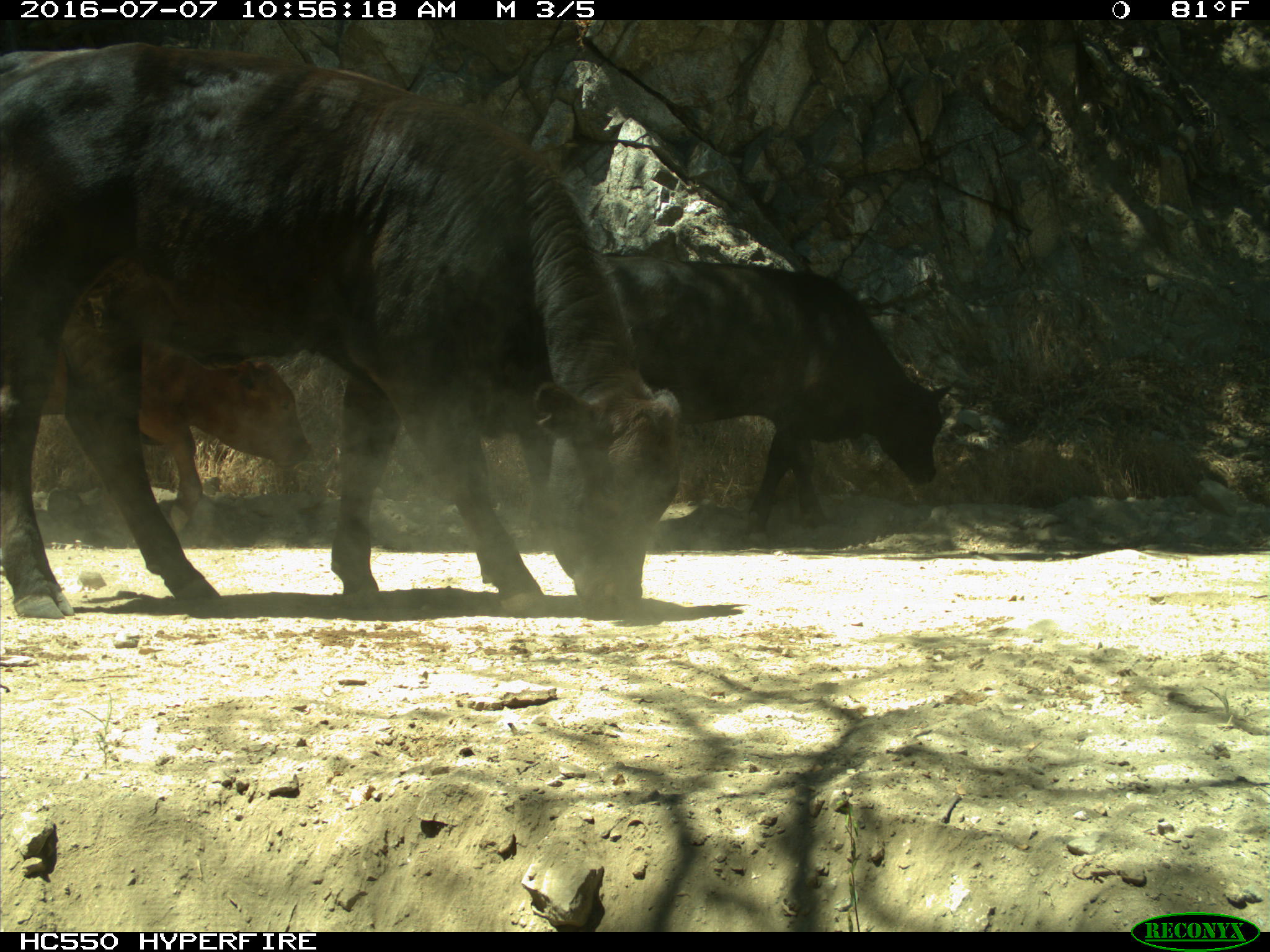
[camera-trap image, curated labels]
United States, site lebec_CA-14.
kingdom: Animalia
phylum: Chordata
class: Mammalia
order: Artiodactyla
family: Bovidae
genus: Bos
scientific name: Bos taurus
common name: domestic cow